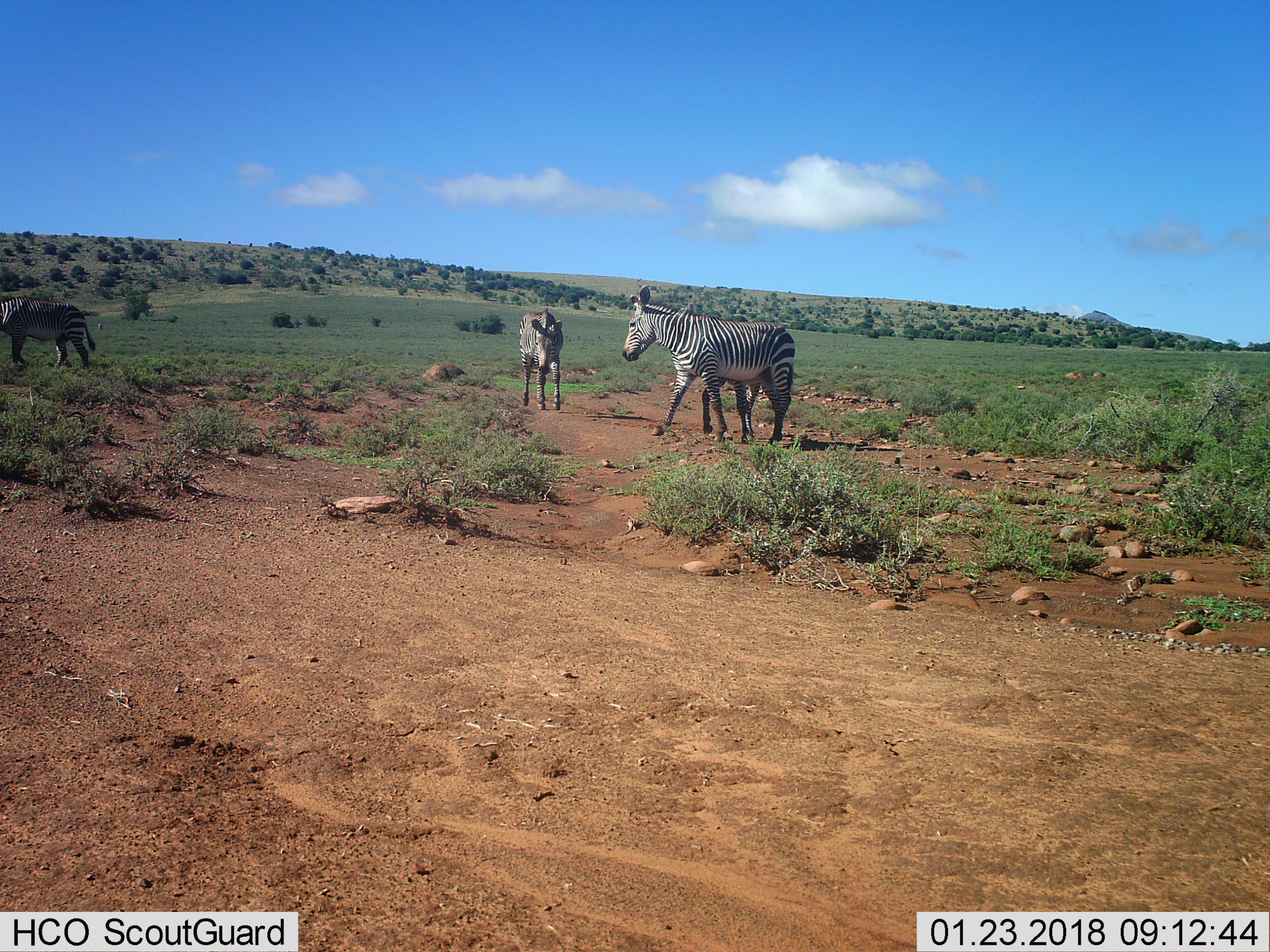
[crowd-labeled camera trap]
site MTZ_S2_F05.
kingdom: Animalia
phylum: Chordata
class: Mammalia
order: Perissodactyla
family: Equidae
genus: Equus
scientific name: Equus zebra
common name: mountain zebra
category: zebramountain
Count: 4.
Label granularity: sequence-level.